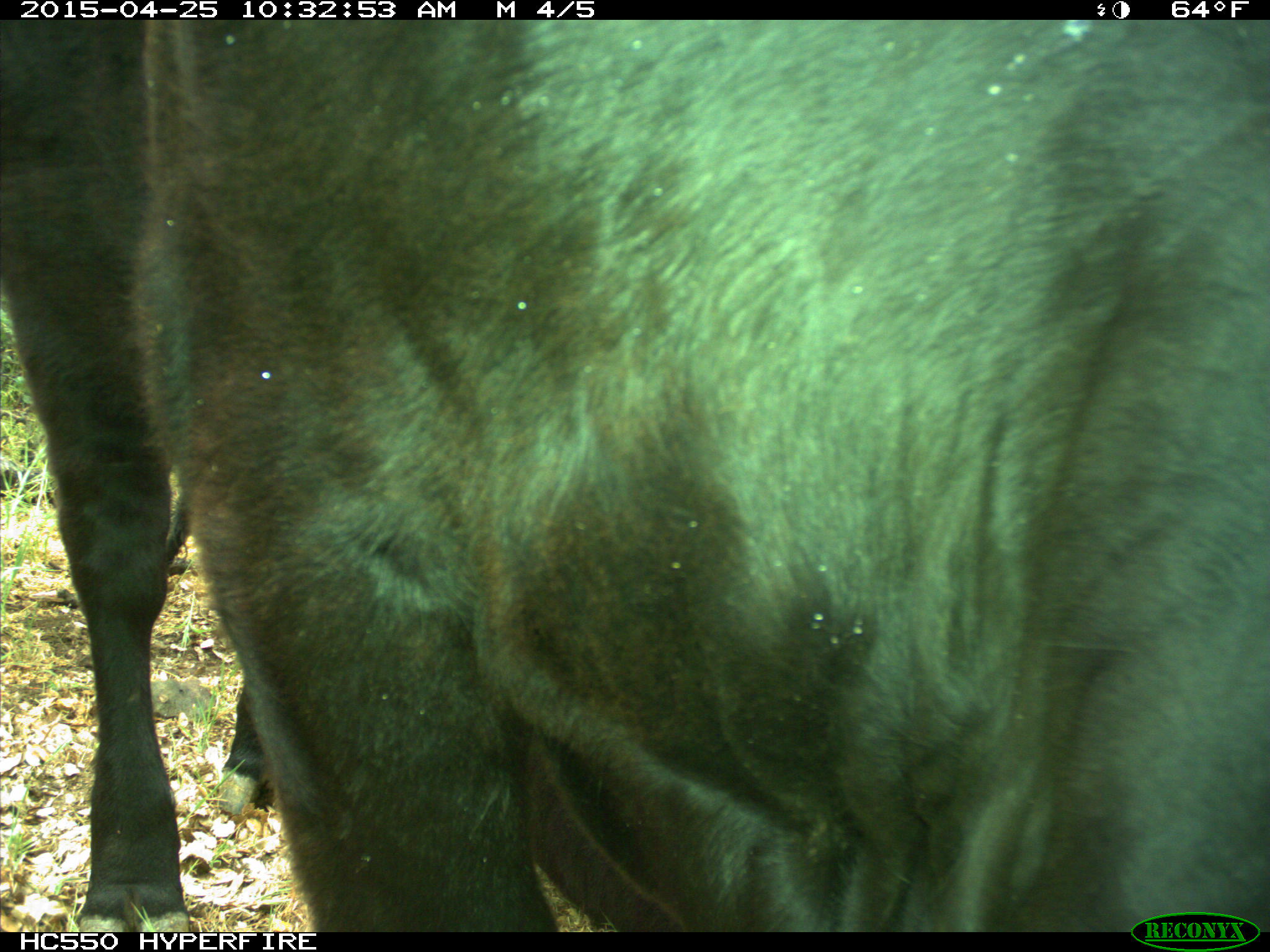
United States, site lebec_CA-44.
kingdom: Animalia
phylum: Chordata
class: Mammalia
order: Artiodactyla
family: Suidae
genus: Sus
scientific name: Sus scrofa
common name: wild boar